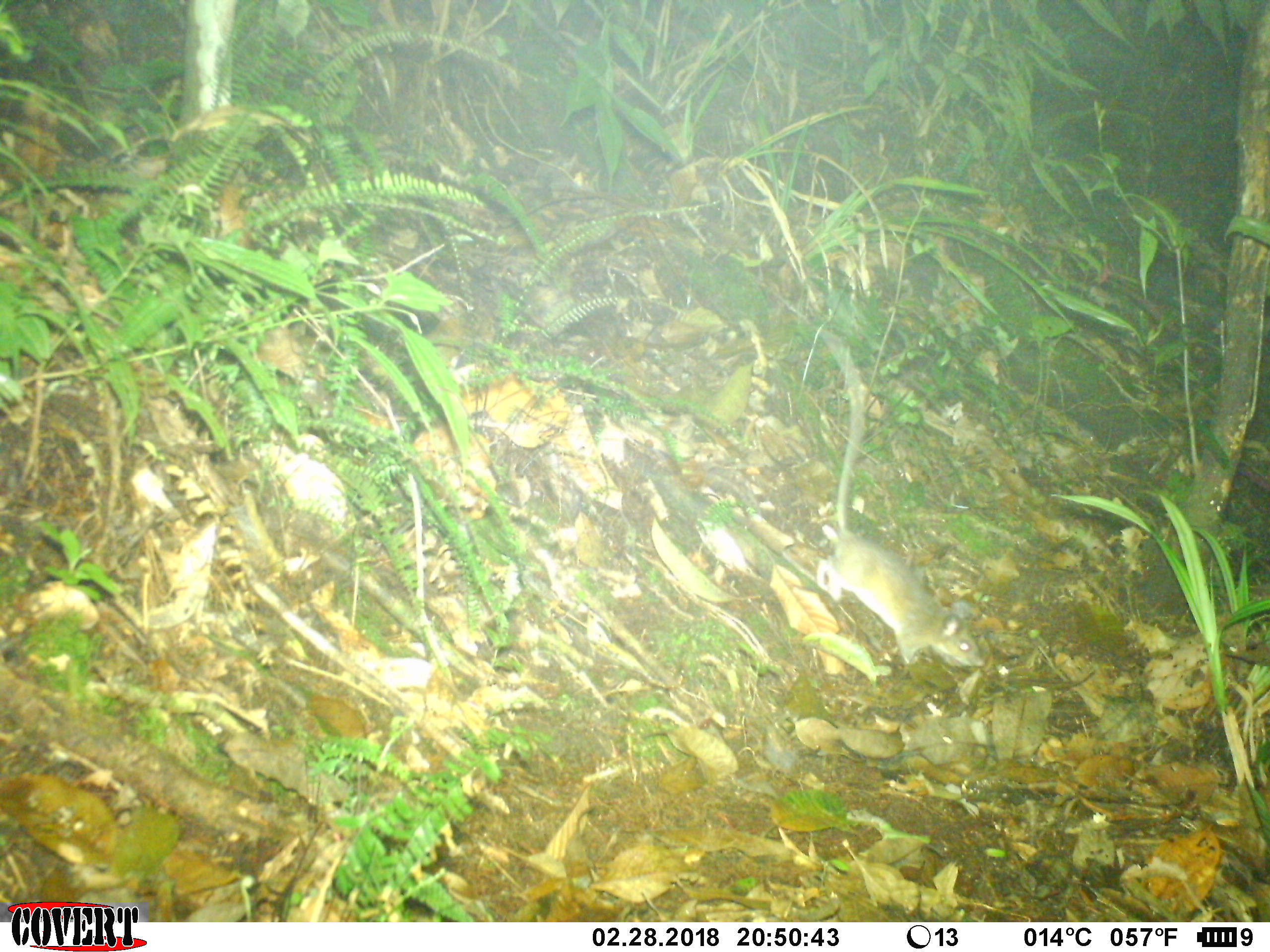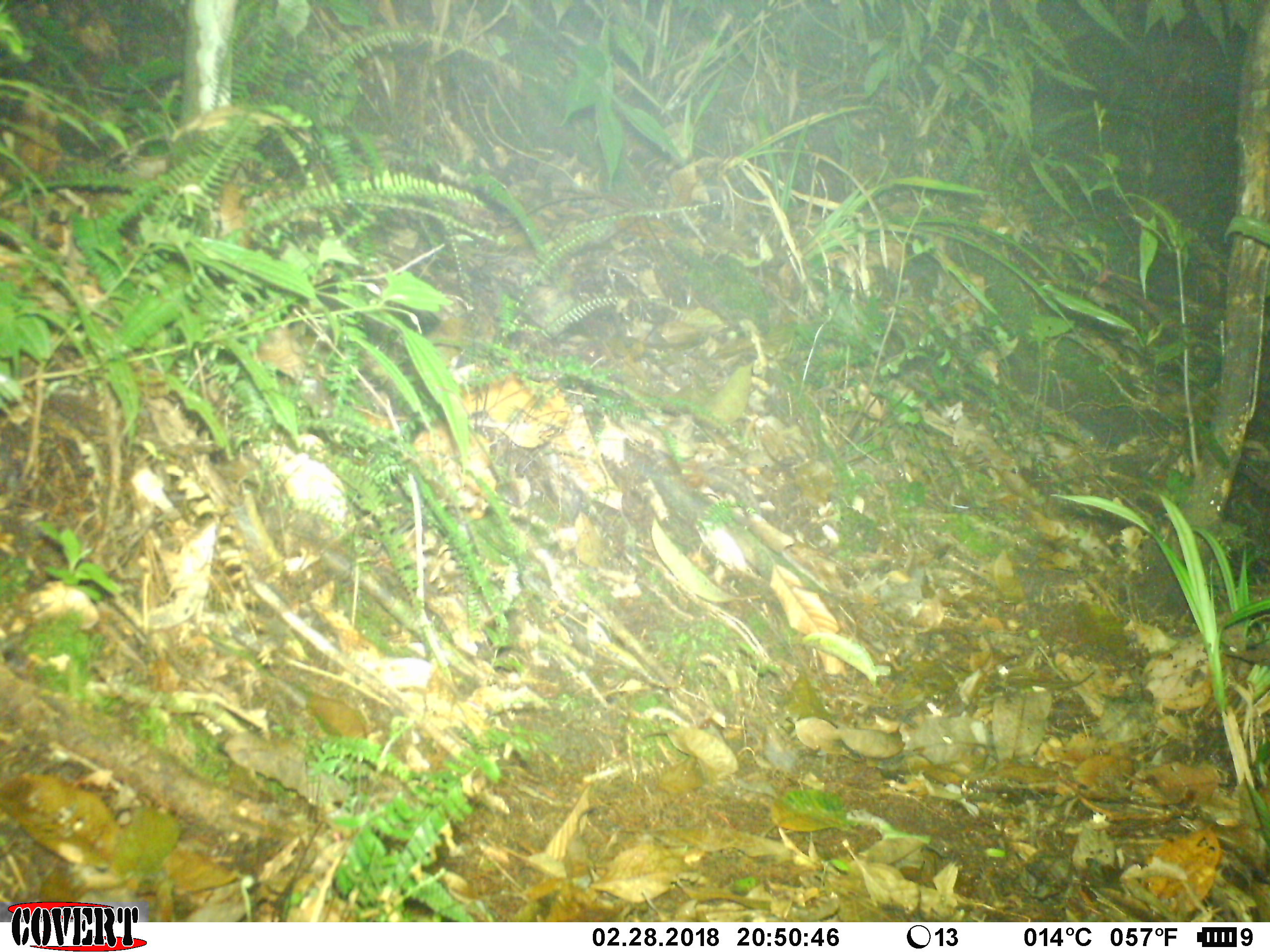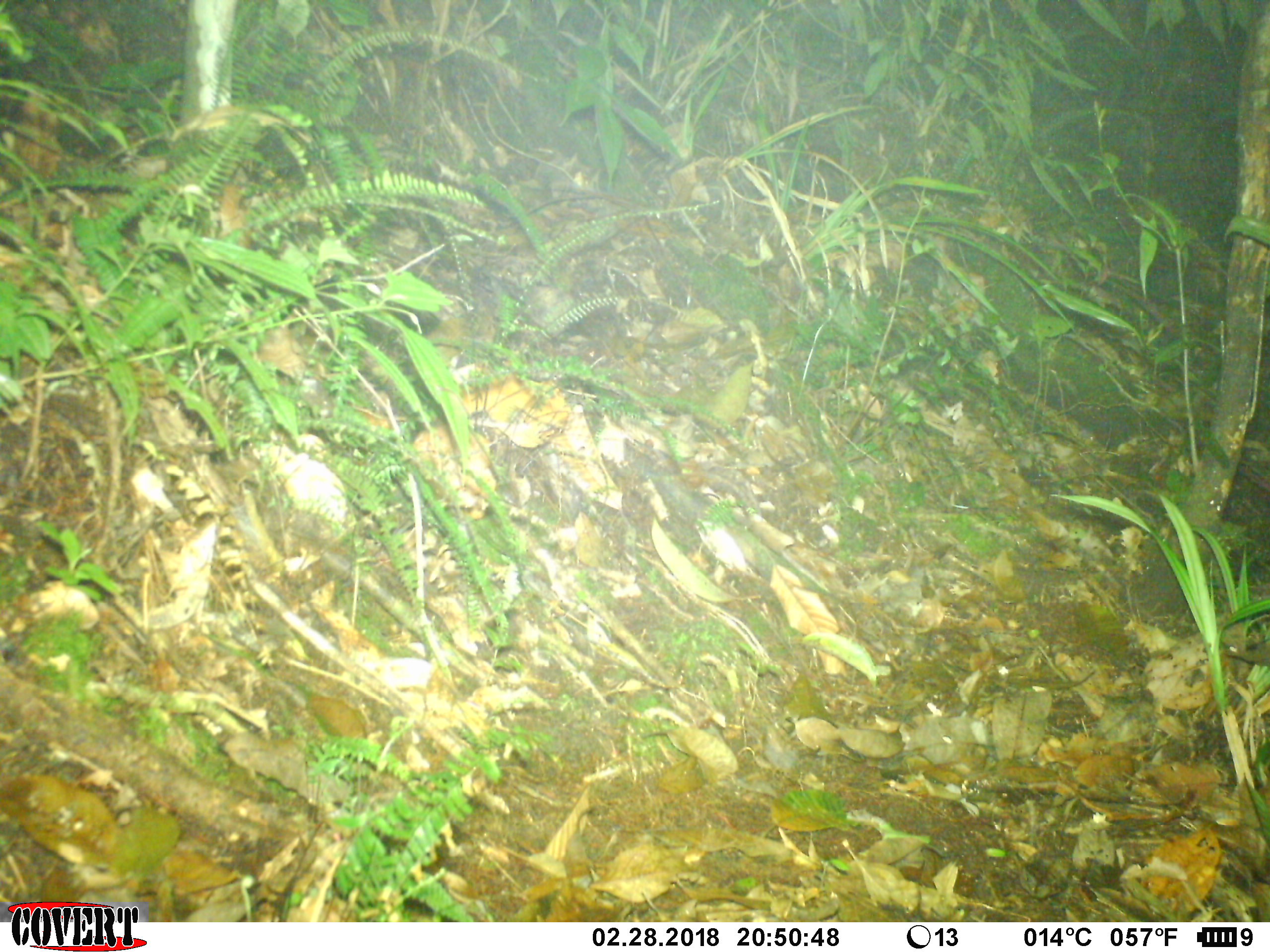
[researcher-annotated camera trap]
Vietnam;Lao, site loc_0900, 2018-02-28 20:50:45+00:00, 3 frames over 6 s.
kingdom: Animalia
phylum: Chordata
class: Mammalia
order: Rodentia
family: Muridae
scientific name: Muridae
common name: old-world mice and rats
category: unidentified murid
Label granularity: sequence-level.